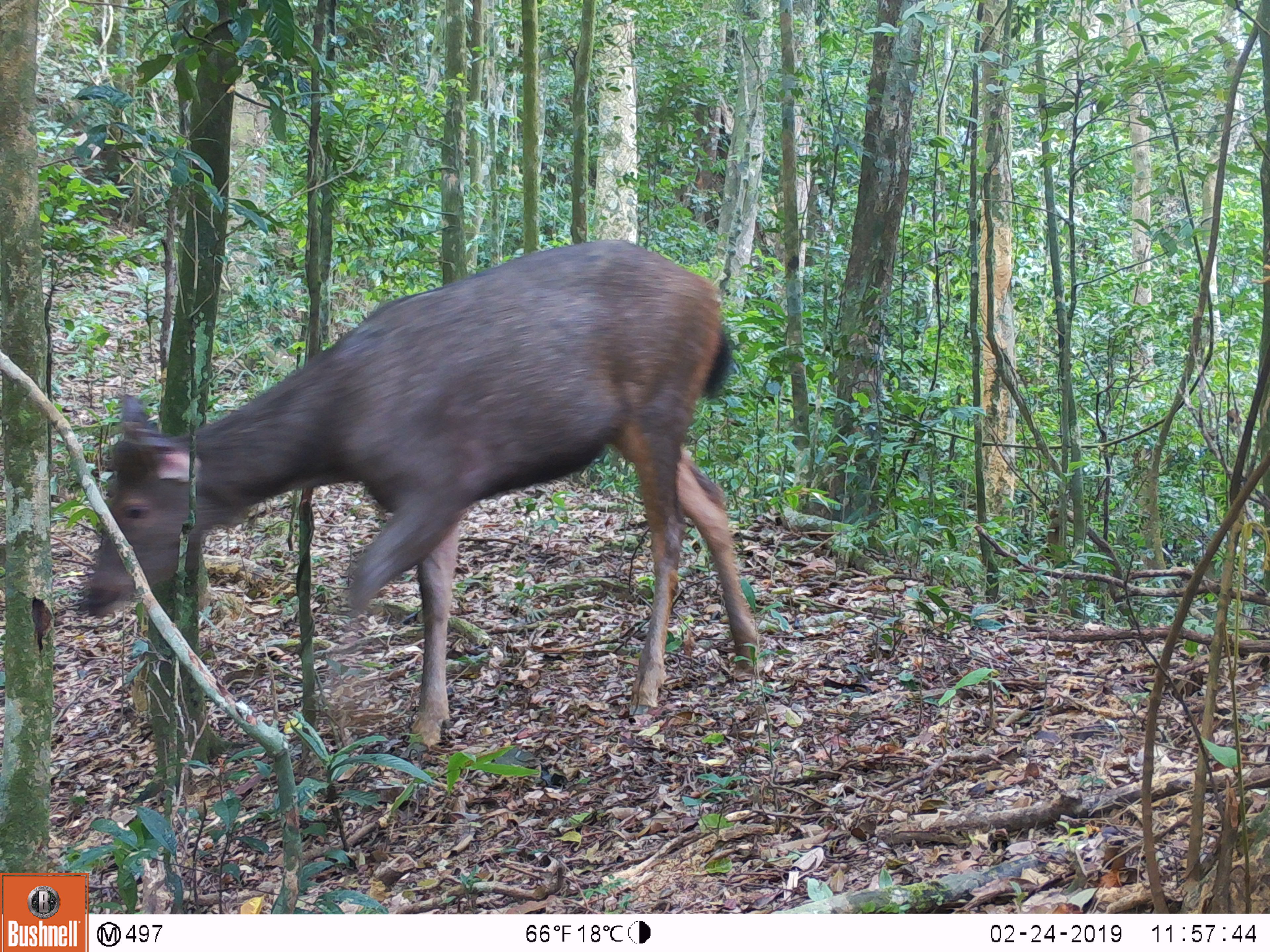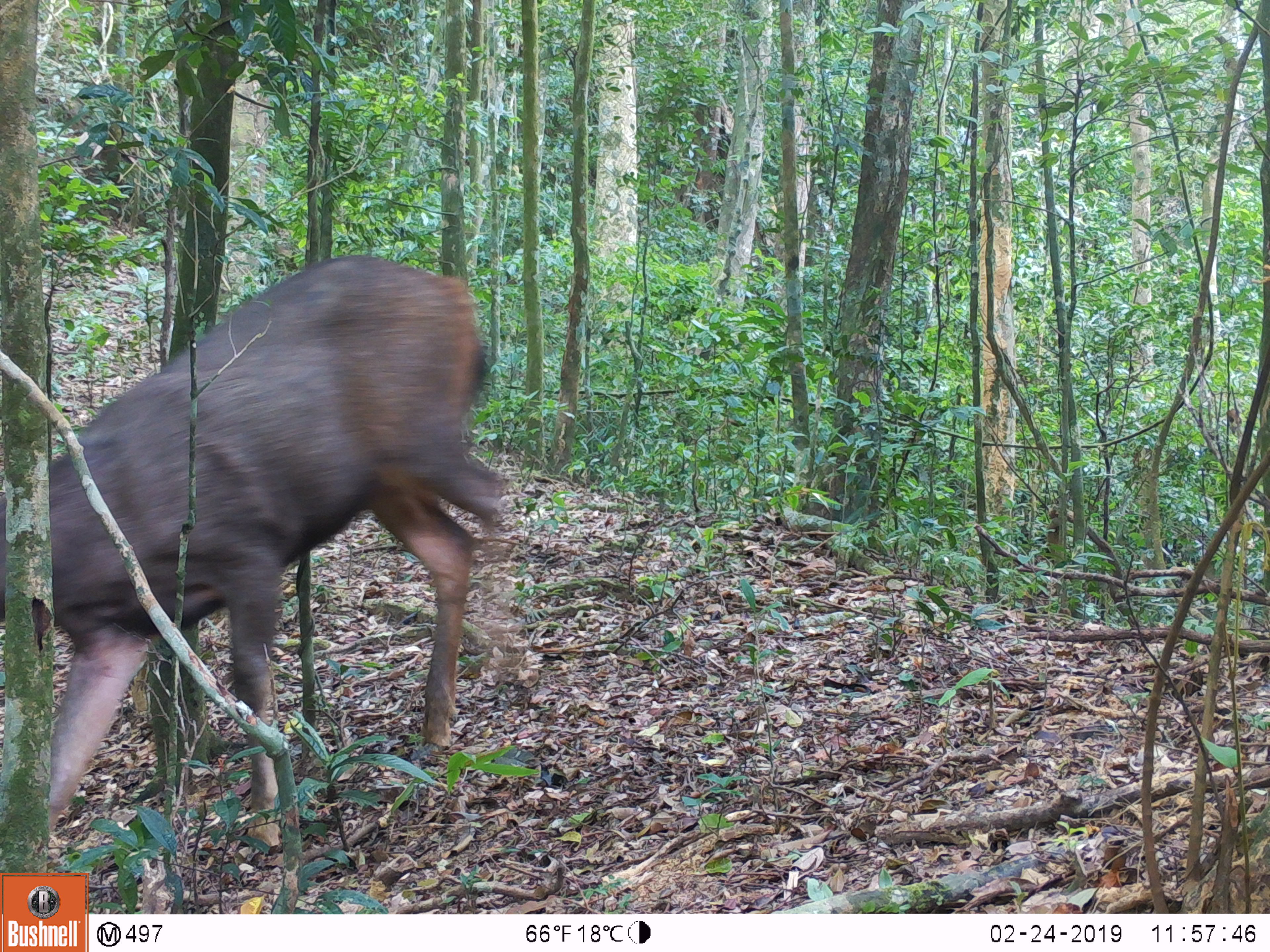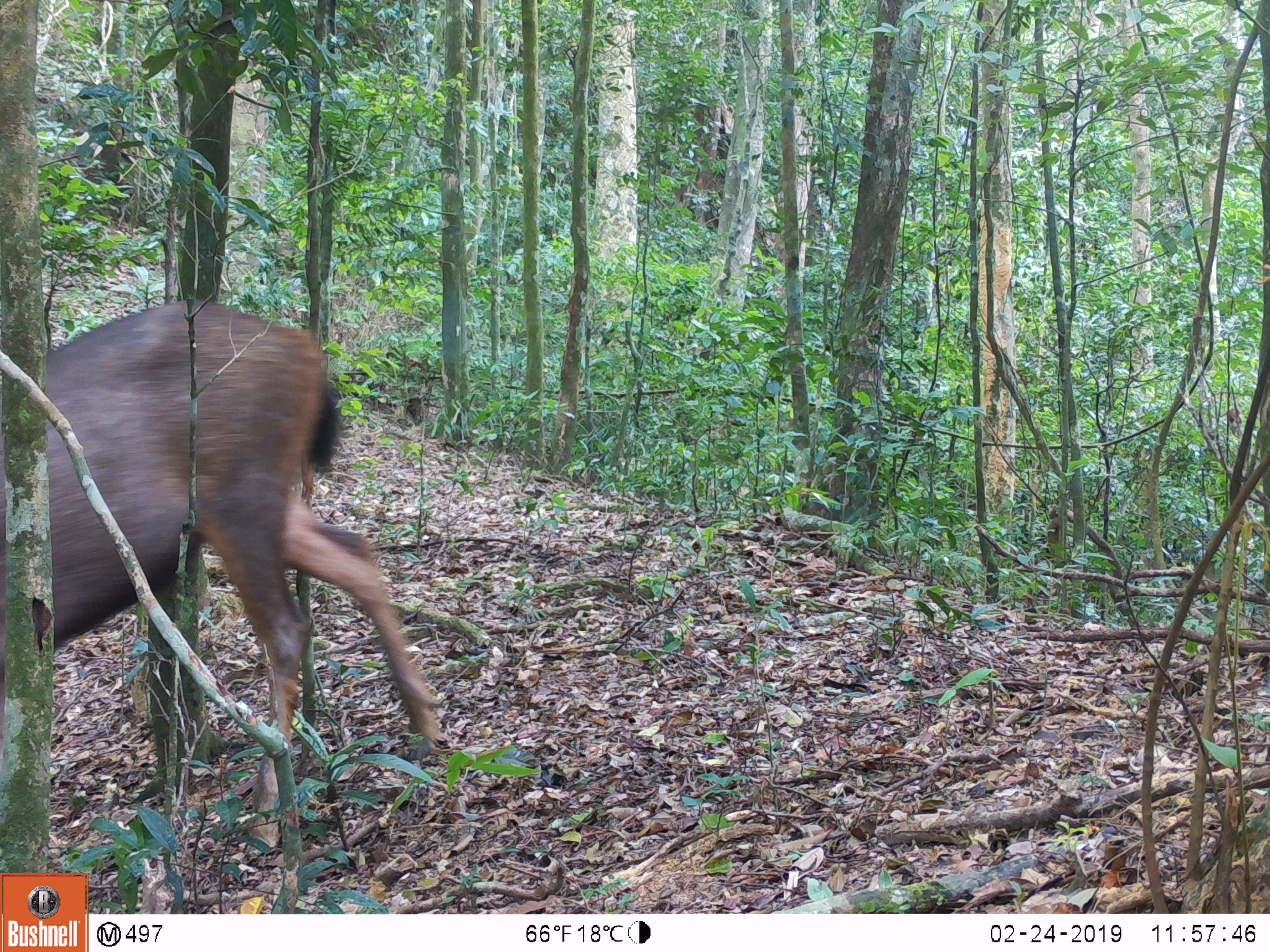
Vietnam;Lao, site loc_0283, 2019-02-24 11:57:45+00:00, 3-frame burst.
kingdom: Animalia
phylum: Chordata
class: Mammalia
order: Artiodactyla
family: Cervidae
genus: Rusa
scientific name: Rusa unicolor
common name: sambar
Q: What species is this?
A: Sambar (Rusa unicolor).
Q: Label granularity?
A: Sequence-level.